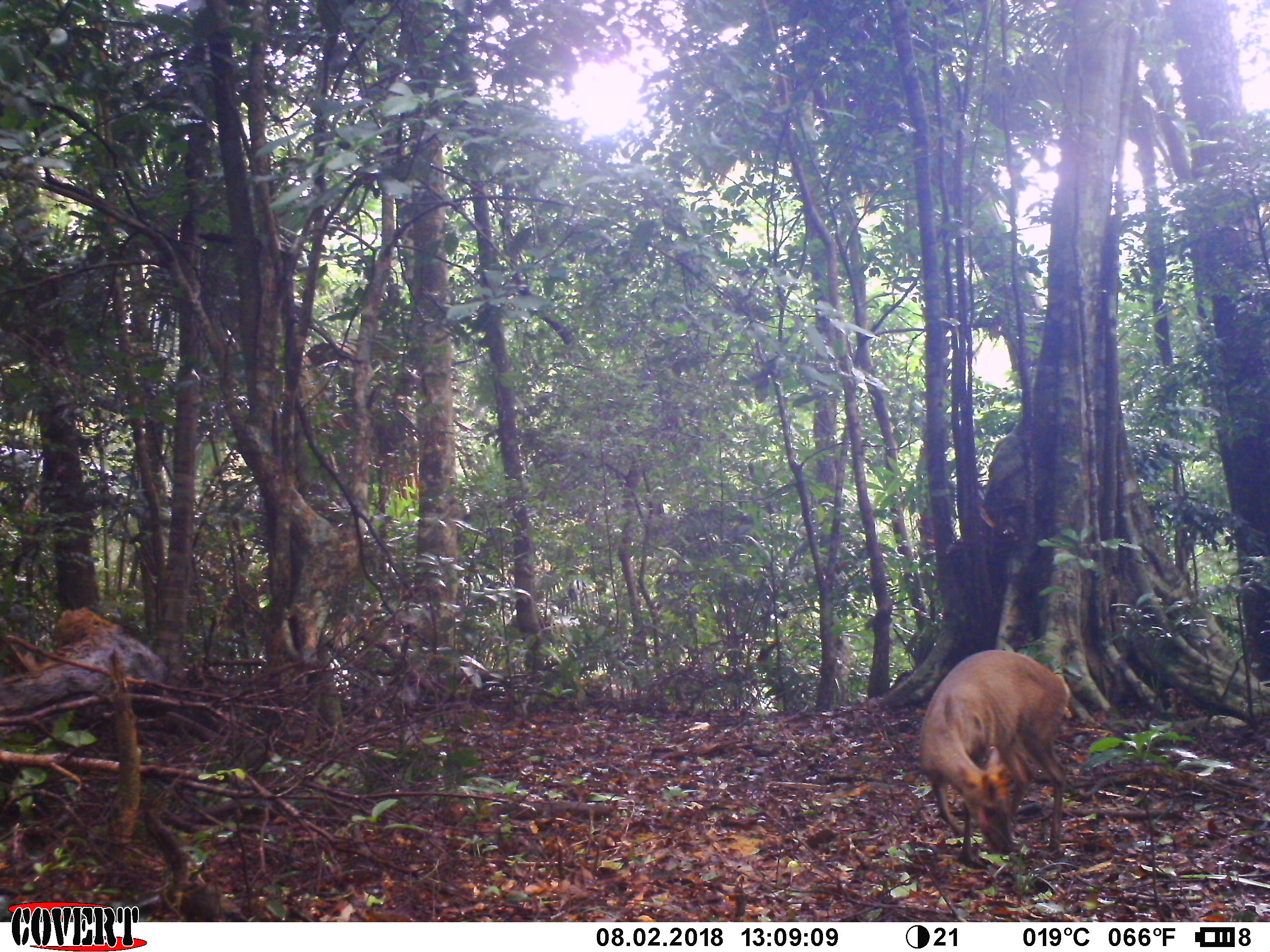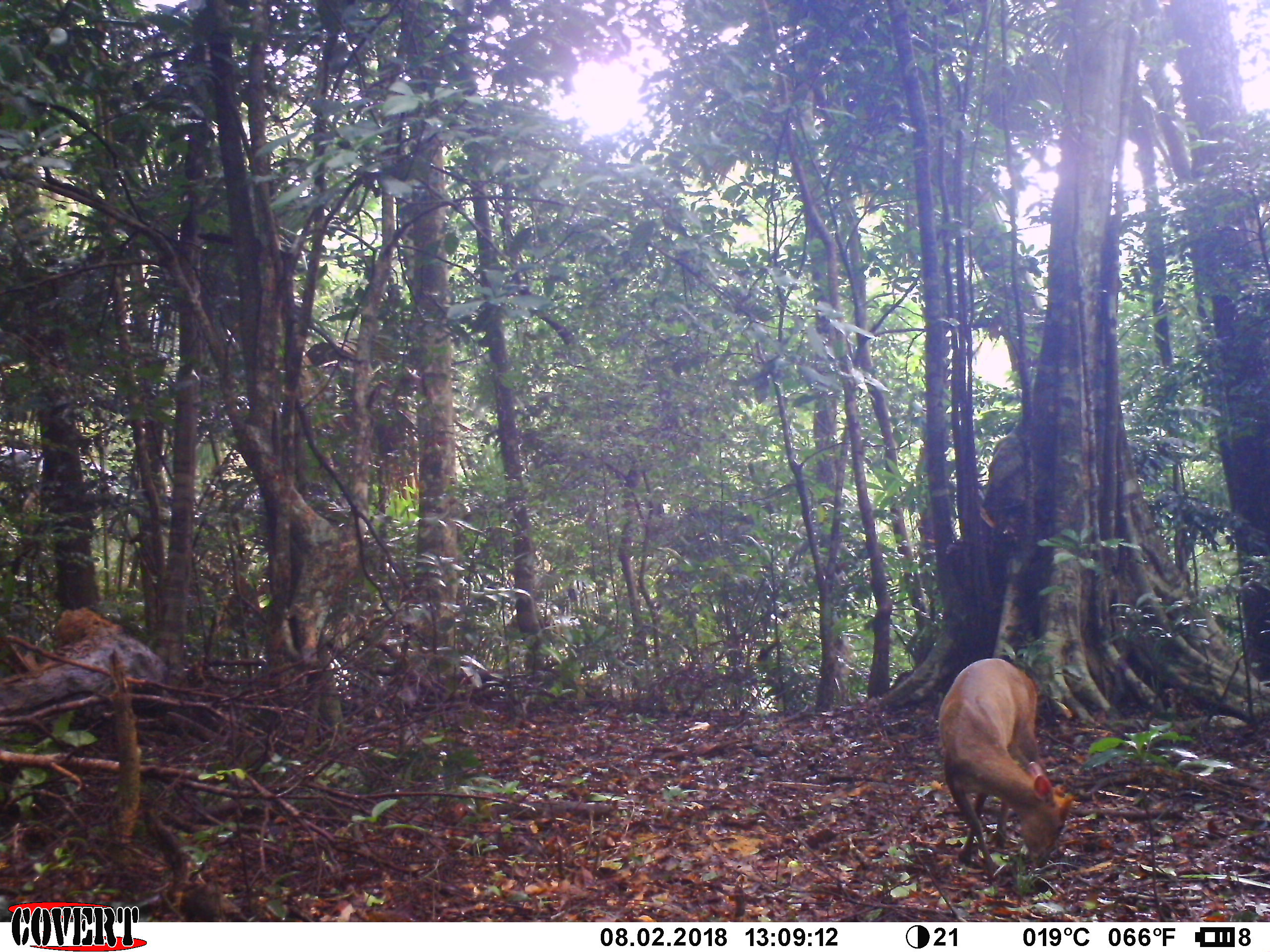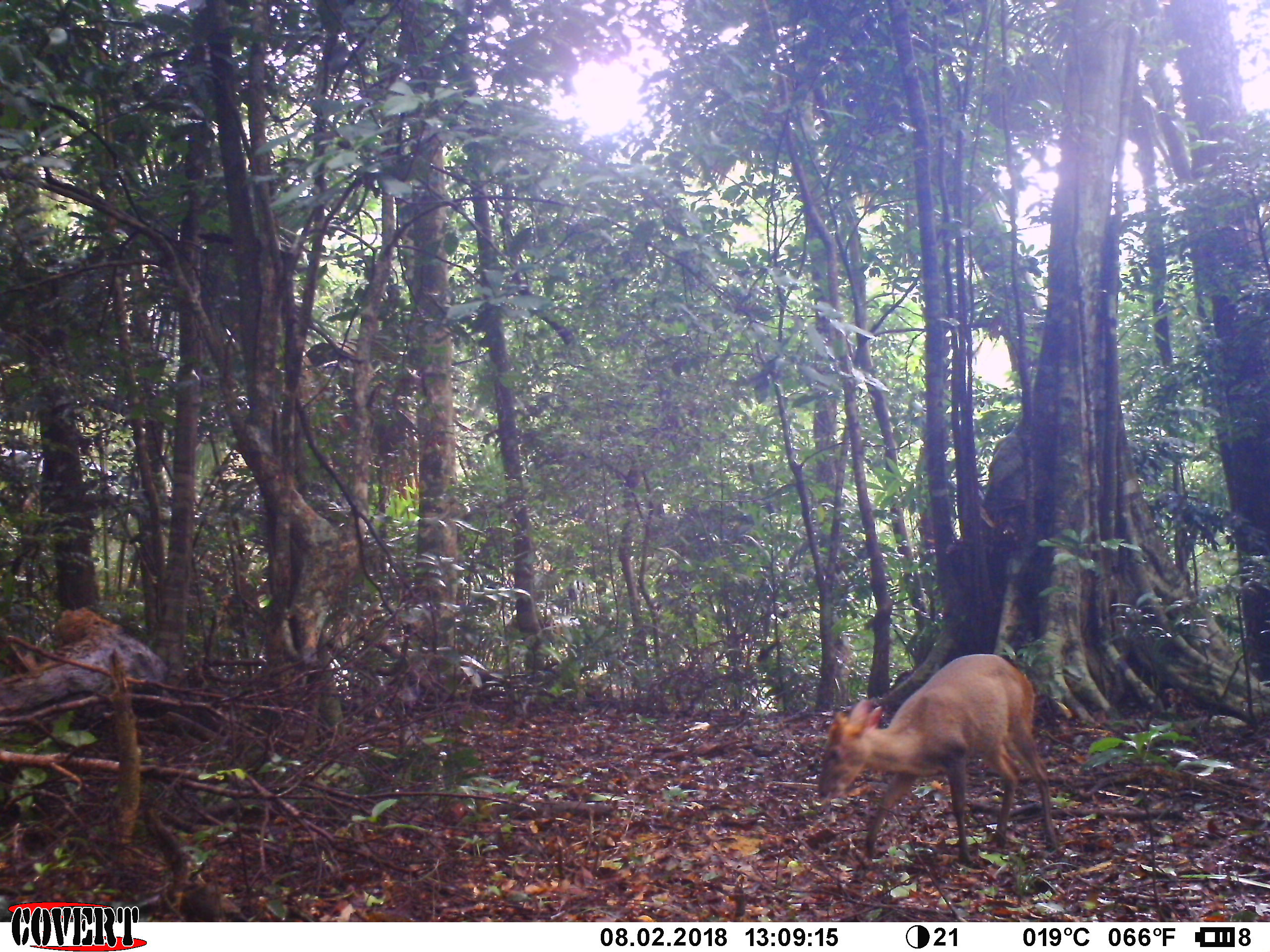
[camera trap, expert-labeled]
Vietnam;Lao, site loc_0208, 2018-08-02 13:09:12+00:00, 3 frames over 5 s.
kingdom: Animalia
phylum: Chordata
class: Mammalia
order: Artiodactyla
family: Cervidae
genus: Muntiacus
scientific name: Muntiacus rooseveltorum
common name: roosevelt's muntjac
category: roosevelts muntjac group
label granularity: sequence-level